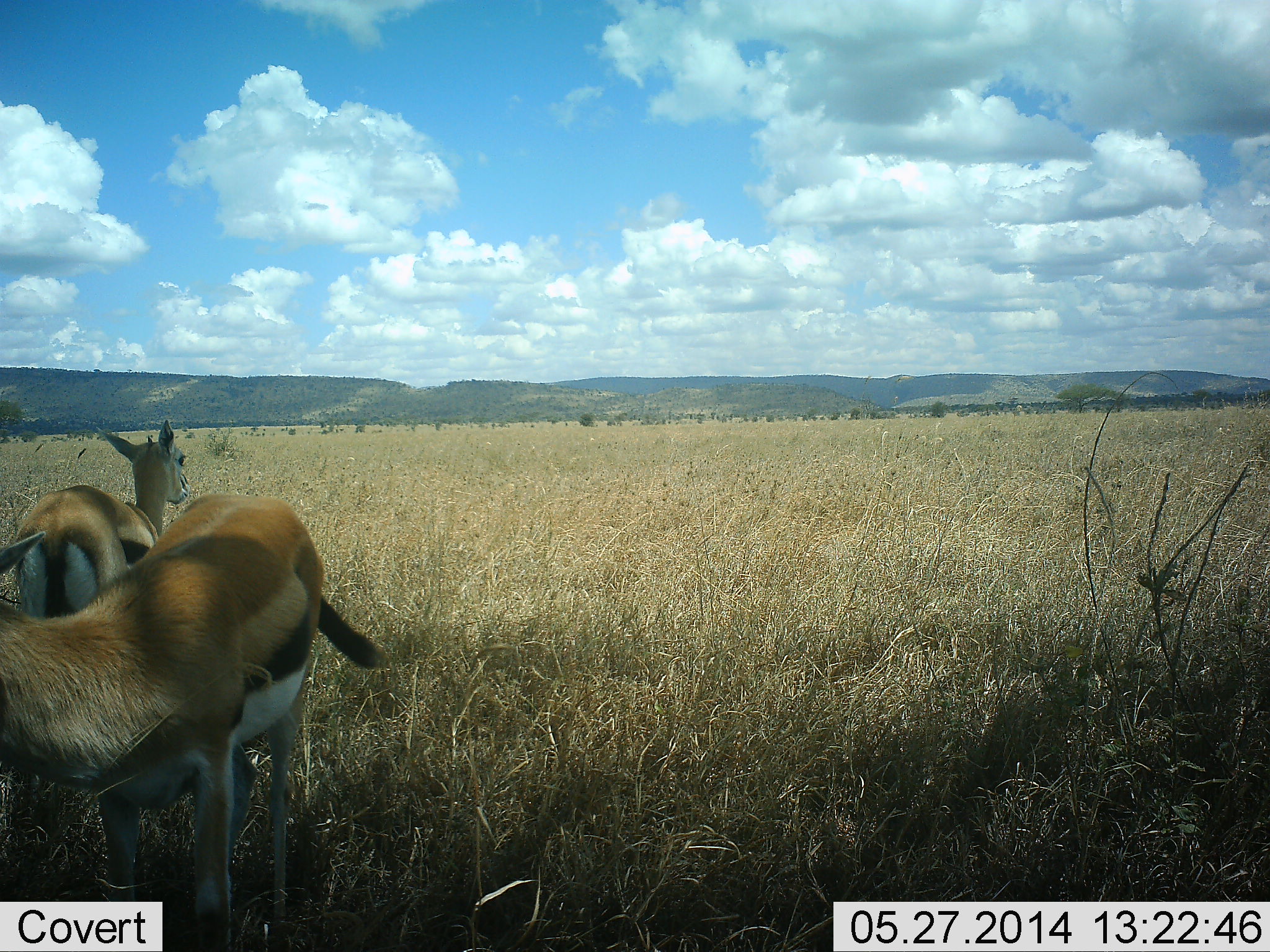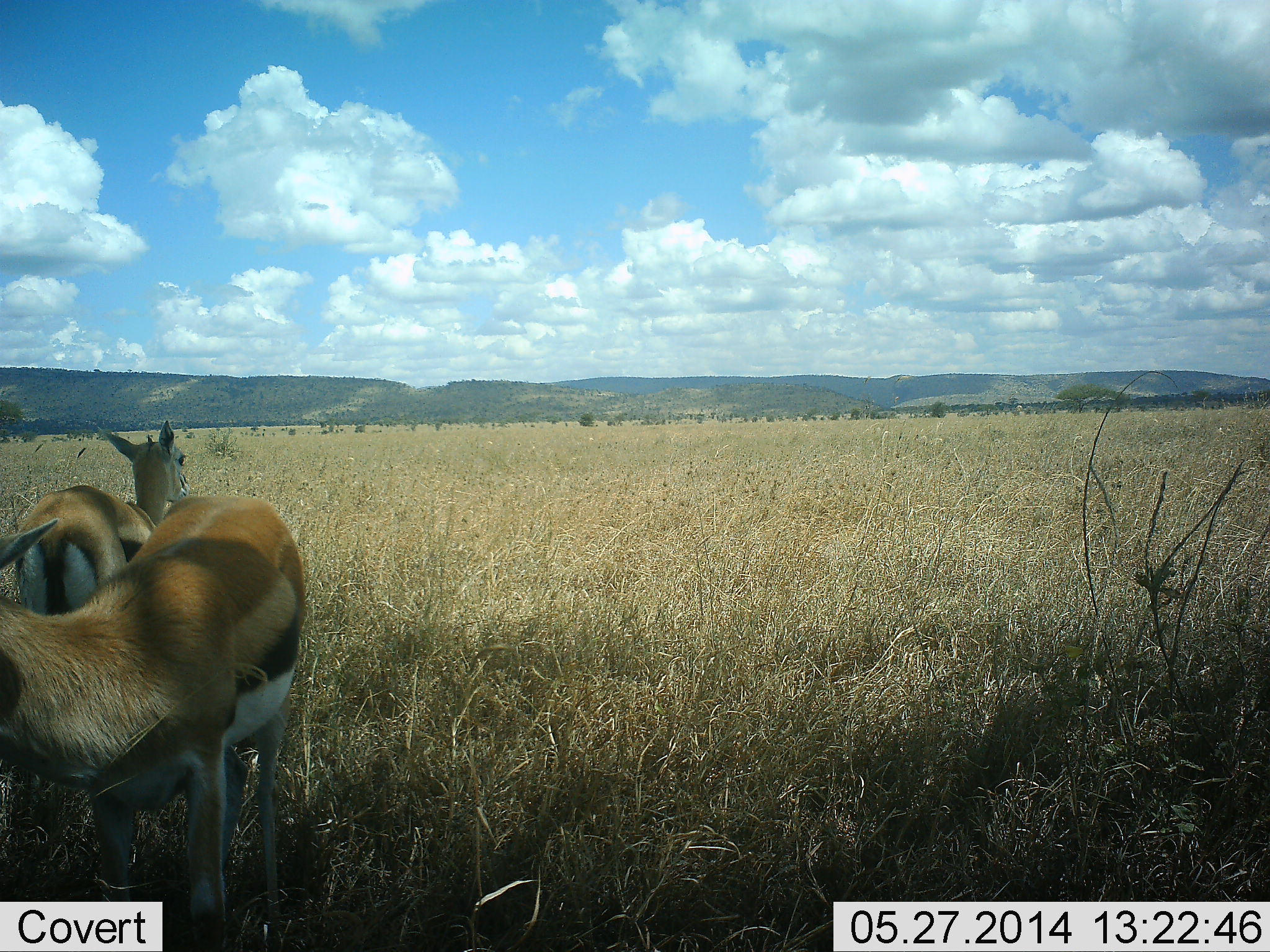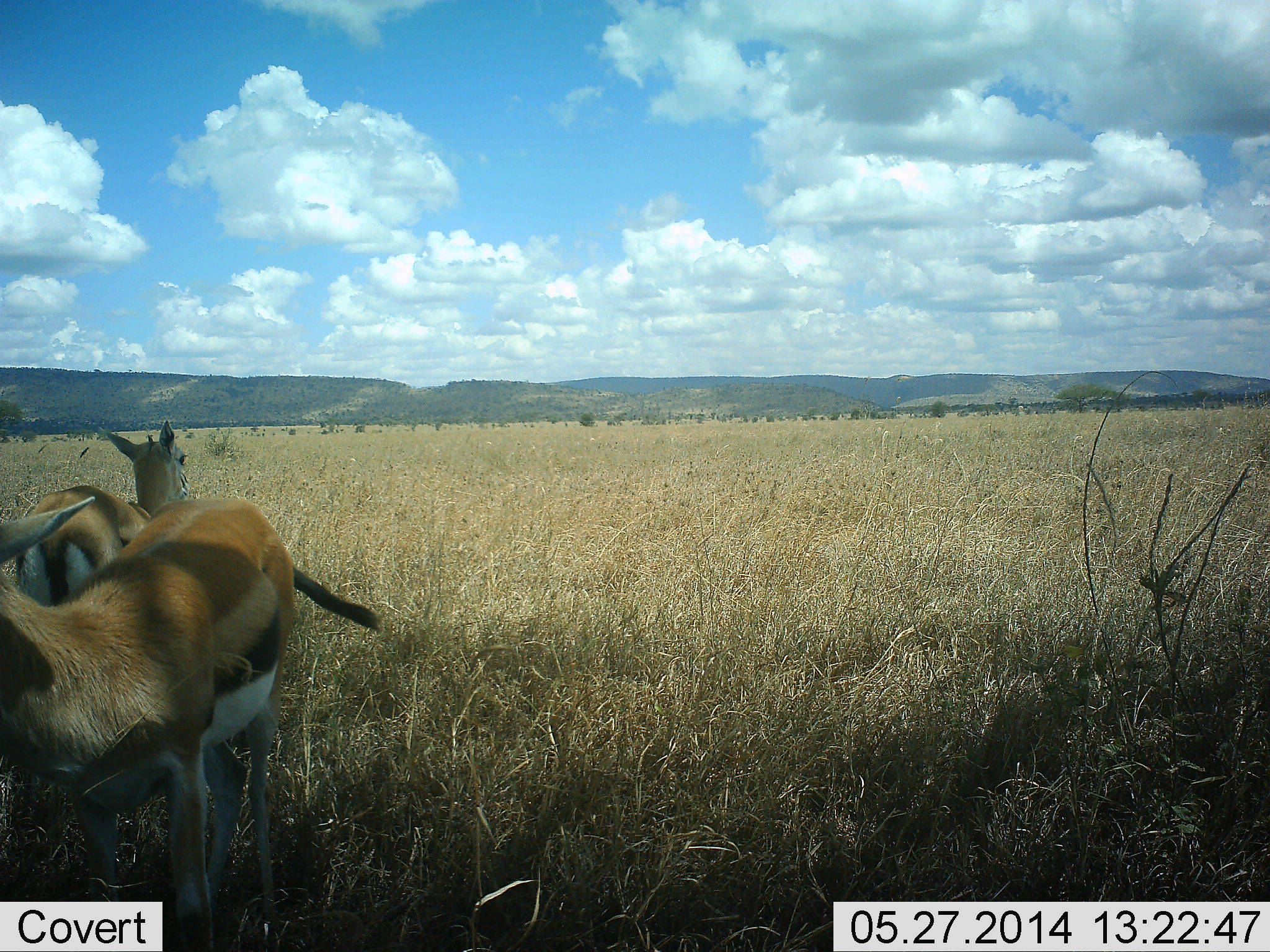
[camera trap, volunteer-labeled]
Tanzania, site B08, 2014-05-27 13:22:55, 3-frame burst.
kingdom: Animalia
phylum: Chordata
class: Mammalia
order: Artiodactyla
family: Bovidae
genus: Eudorcas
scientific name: Eudorcas thomsonii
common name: thomson's gazelle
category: gazellethomsons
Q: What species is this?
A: Gazellethomsons (thomson's gazelle) (Eudorcas thomsonii).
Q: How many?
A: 2.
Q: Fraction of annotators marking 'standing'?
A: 100%.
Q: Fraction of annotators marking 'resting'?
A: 0%.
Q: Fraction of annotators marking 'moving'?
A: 0%.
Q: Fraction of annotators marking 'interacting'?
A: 0%.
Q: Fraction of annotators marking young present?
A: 0%.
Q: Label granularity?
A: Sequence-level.